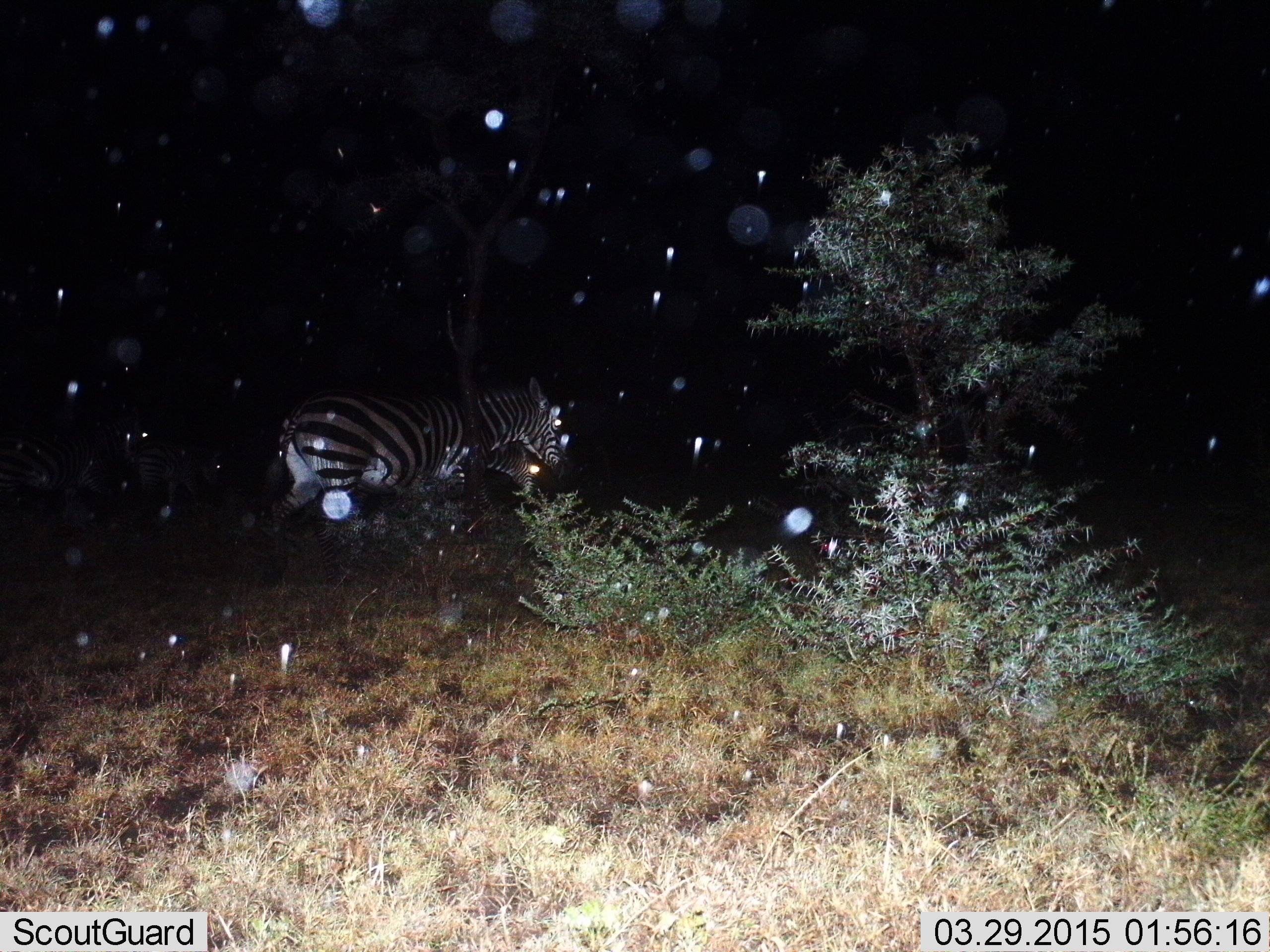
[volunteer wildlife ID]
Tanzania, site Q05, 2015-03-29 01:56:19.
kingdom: Animalia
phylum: Chordata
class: Mammalia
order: Perissodactyla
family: Equidae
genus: Equus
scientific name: Equus quagga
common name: plains zebra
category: zebra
Zebra (plains zebra) (Equus quagga), count 1. Behavior (volunteer vote fractions): standing 30%, resting 0%, moving 80%, interacting 0%. Young present (vote fraction): 0%. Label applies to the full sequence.